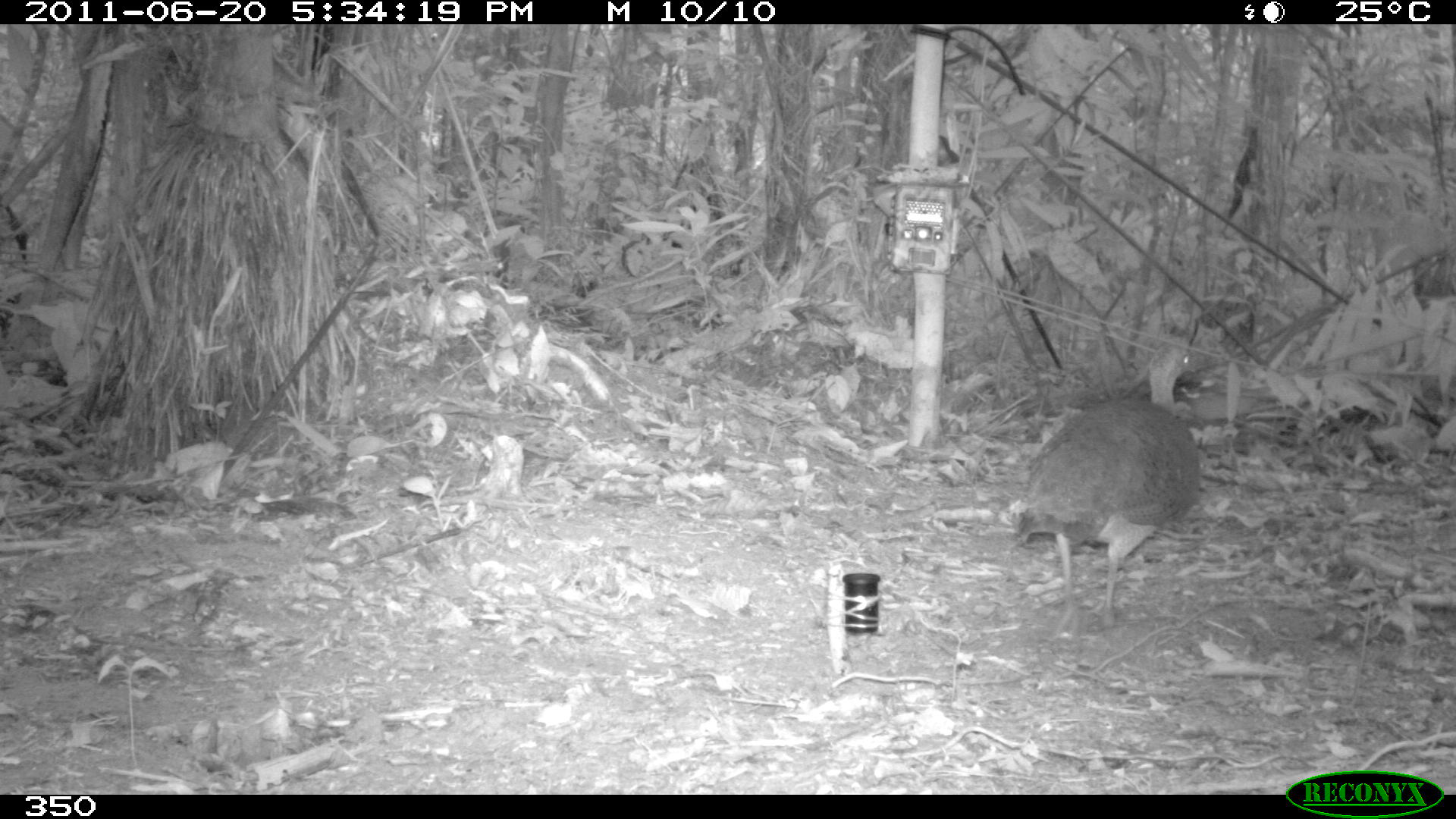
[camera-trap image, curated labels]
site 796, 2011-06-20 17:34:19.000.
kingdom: Animalia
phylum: Chordata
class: Aves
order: Galliformes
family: Phasianidae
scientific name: Phasianidae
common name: quails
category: quail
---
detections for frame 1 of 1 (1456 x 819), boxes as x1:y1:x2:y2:
quail: 1014:343:1200:636